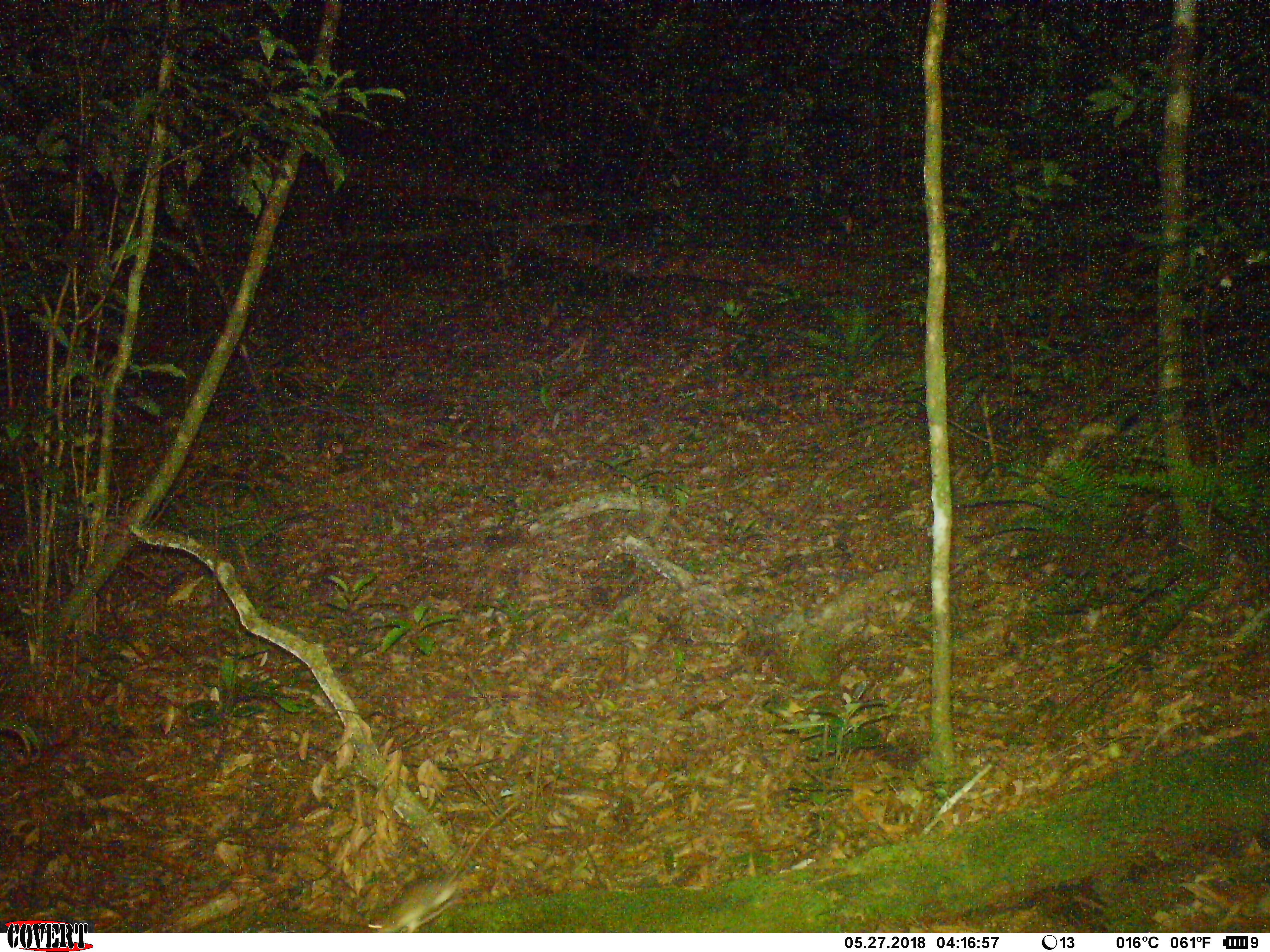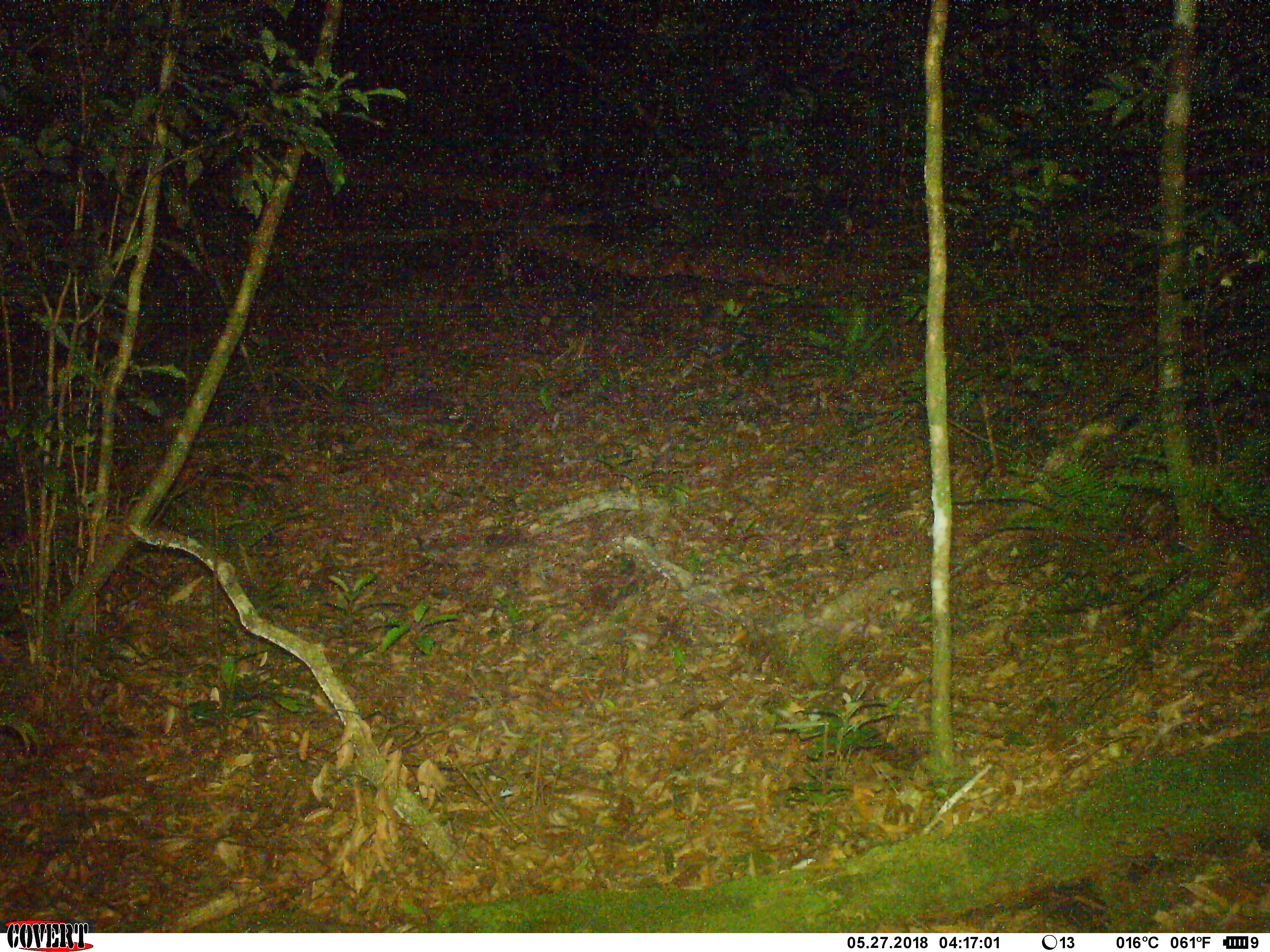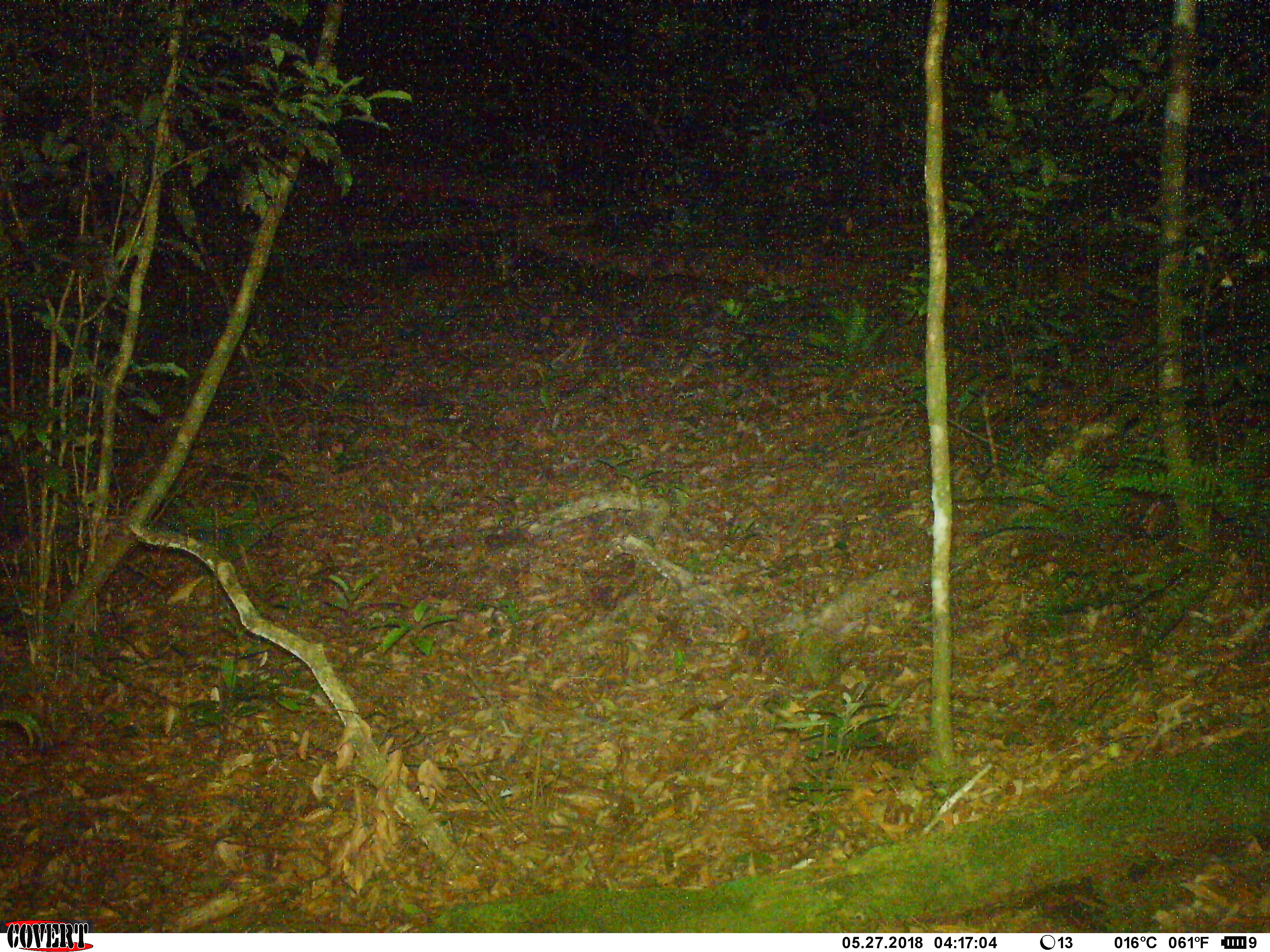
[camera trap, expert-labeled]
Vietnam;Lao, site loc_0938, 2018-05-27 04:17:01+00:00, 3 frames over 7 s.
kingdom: Animalia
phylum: Chordata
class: Mammalia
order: Rodentia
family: Muridae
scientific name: Muridae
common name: old-world mice and rats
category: unidentified murid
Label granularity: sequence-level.